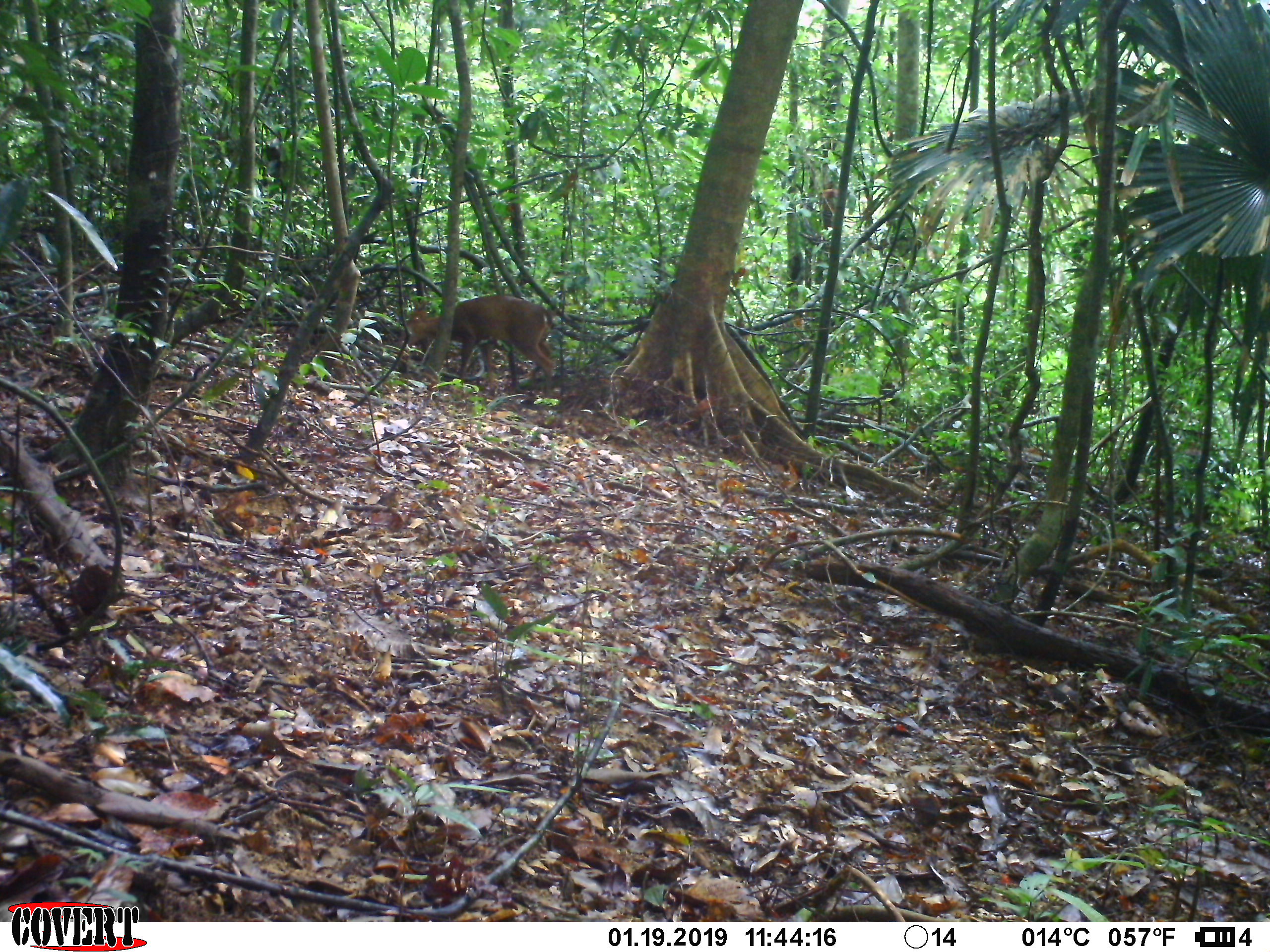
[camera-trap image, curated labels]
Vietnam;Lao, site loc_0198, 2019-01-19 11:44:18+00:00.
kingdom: Animalia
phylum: Chordata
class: Mammalia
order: Artiodactyla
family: Cervidae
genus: Muntiacus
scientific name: Muntiacus vuquangensis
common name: large-antlered muntjac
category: large antlered muntjac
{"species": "large antlered muntjac (large-antlered muntjac) (Muntiacus vuquangensis)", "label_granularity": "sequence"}